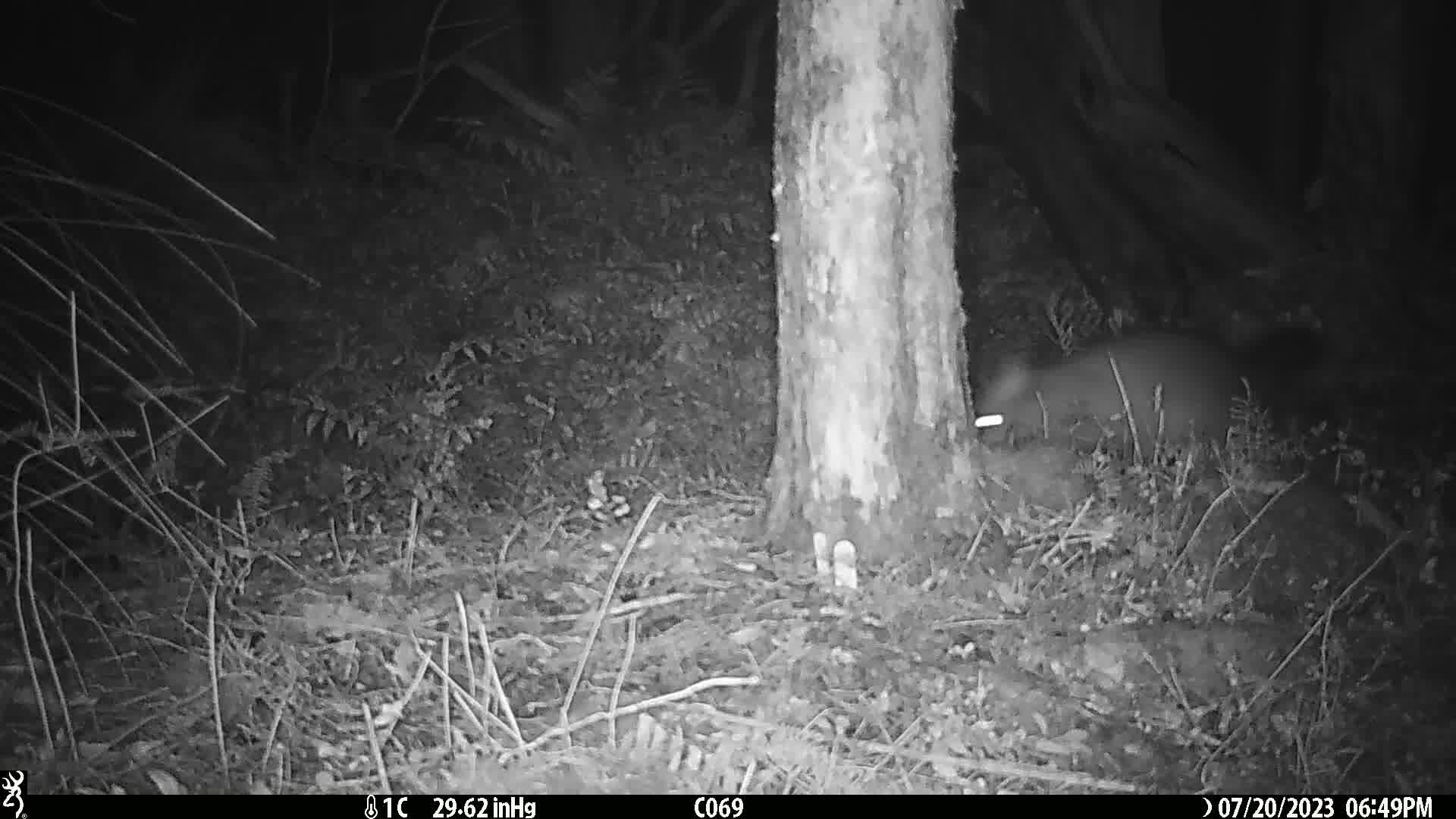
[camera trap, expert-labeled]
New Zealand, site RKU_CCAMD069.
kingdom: Animalia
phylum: Chordata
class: Mammalia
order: Diprotodontia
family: Phalangeridae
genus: Trichosurus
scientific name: Trichosurus vulpecula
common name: common brushtail possum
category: possum